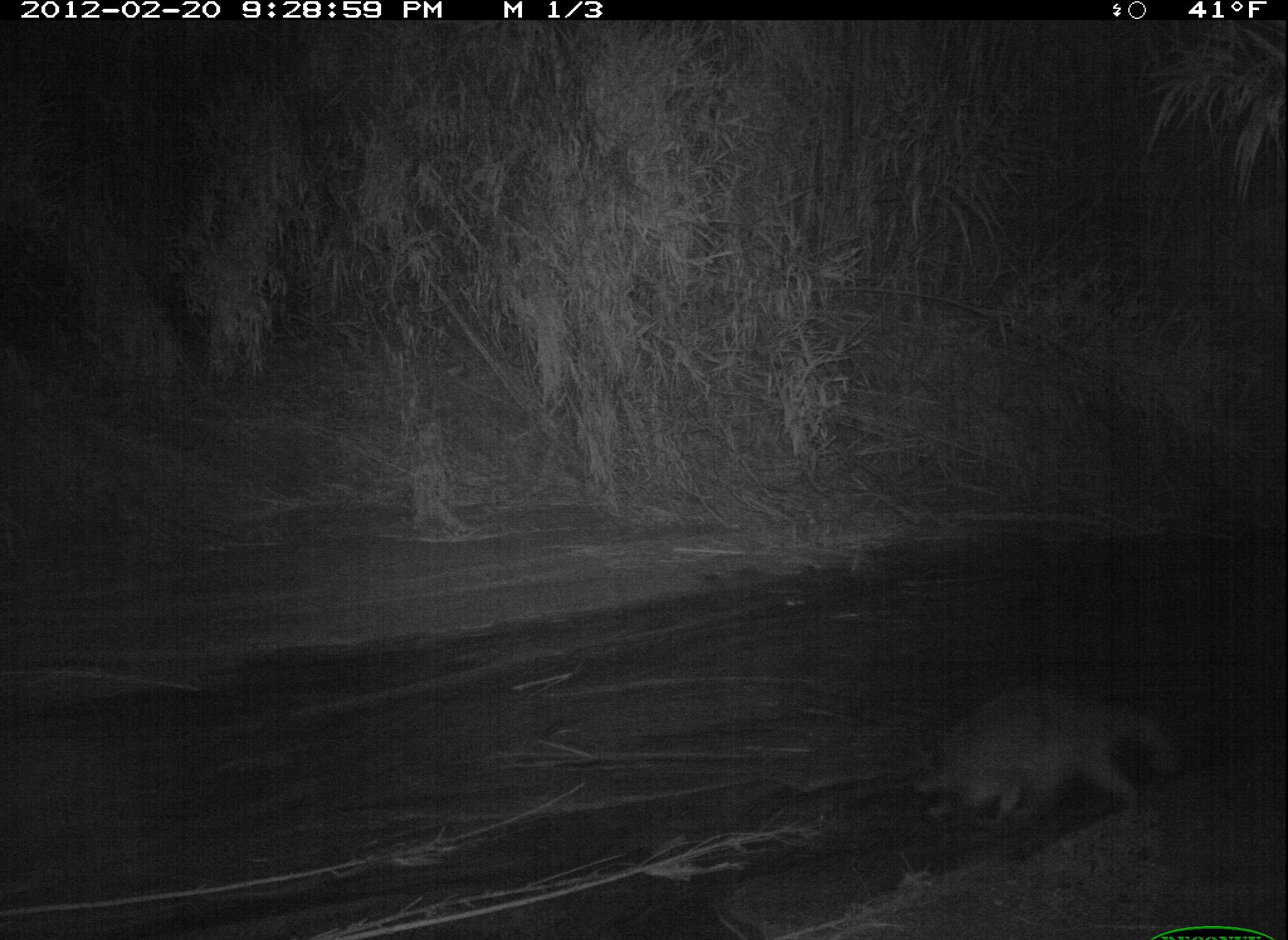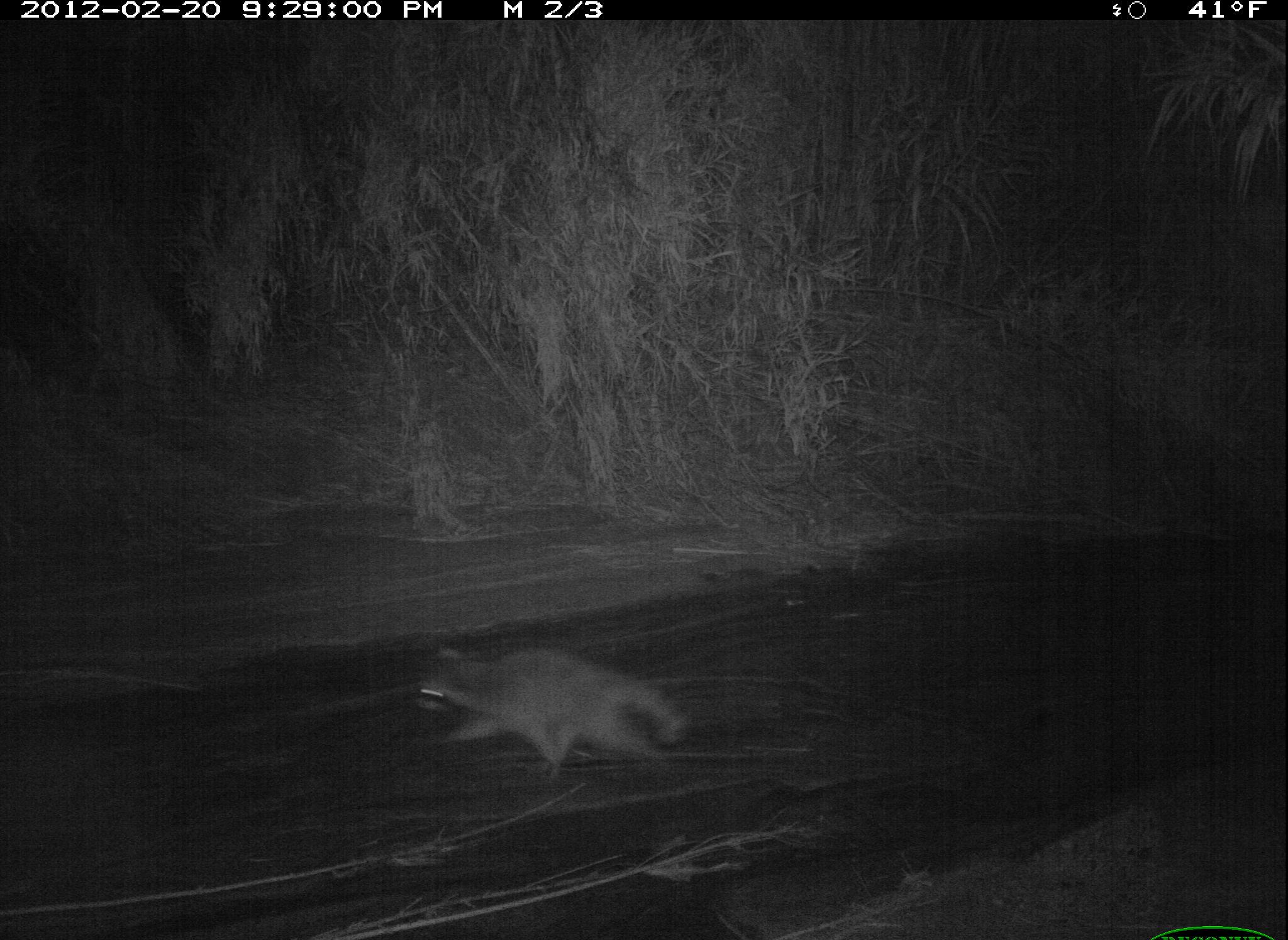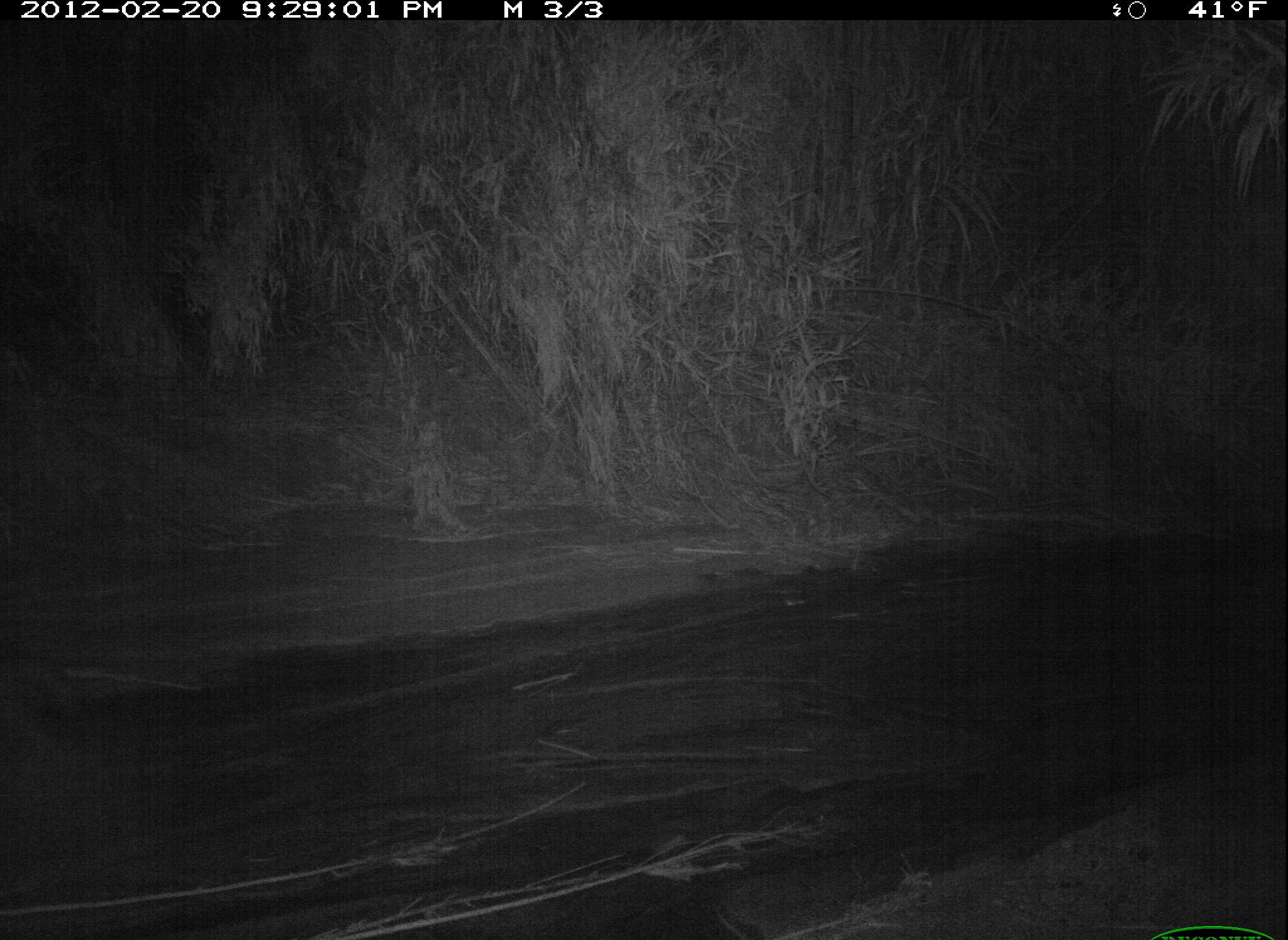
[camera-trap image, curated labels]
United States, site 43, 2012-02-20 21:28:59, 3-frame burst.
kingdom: Animalia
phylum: Chordata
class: Mammalia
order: Carnivora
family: Procyonidae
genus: Procyon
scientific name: Procyon lotor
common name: raccoon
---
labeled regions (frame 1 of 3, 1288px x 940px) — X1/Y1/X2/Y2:
raccoon: 897/670/1199/847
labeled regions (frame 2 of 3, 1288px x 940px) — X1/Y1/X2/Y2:
raccoon: 396/619/700/786